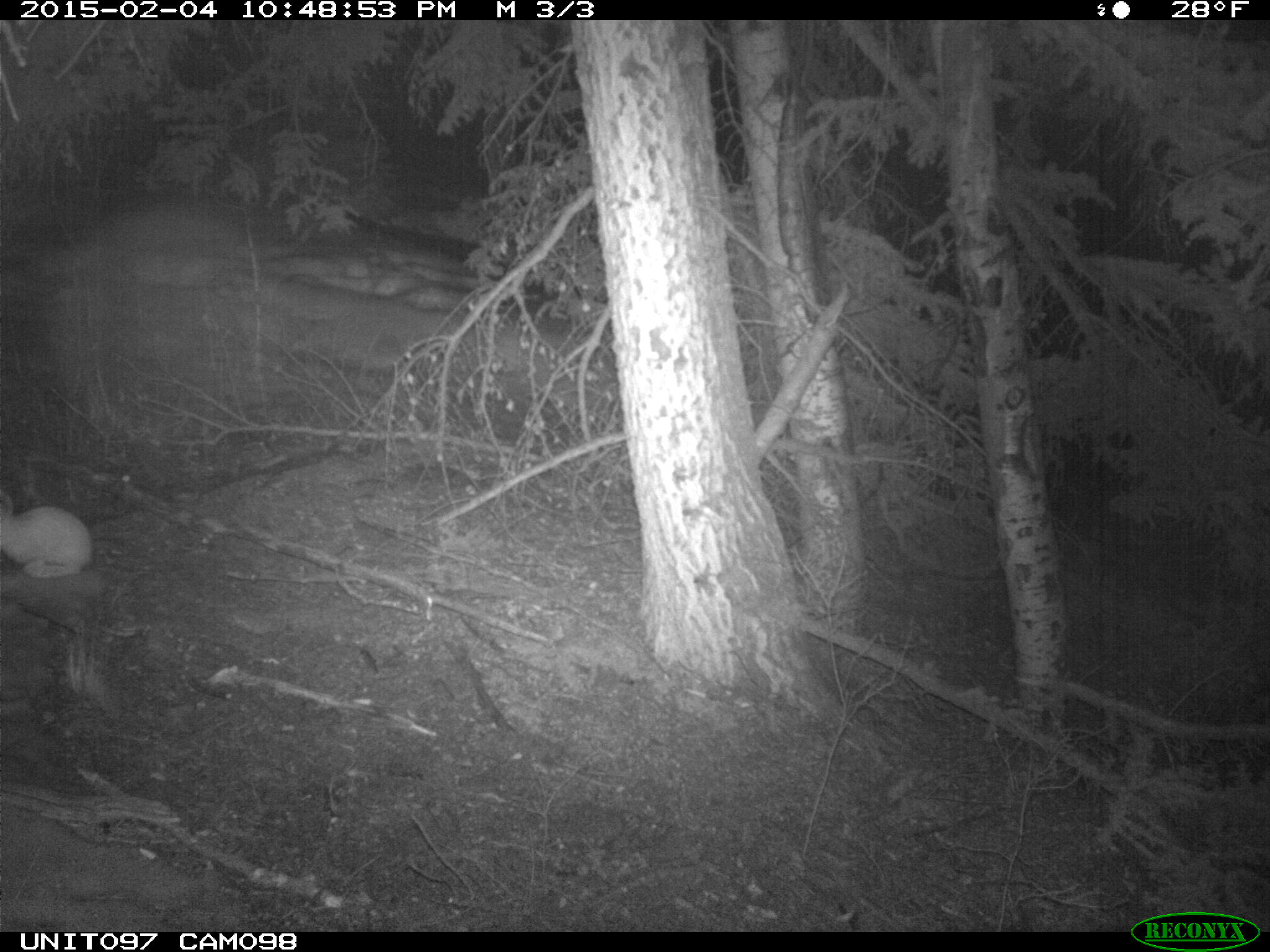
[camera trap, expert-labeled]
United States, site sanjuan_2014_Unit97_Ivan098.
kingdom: Animalia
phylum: Chordata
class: Mammalia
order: Lagomorpha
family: Leporidae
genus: Lepus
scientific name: Lepus americanus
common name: snowshoe hare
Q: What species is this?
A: Lepus americanus (snowshoe hare).